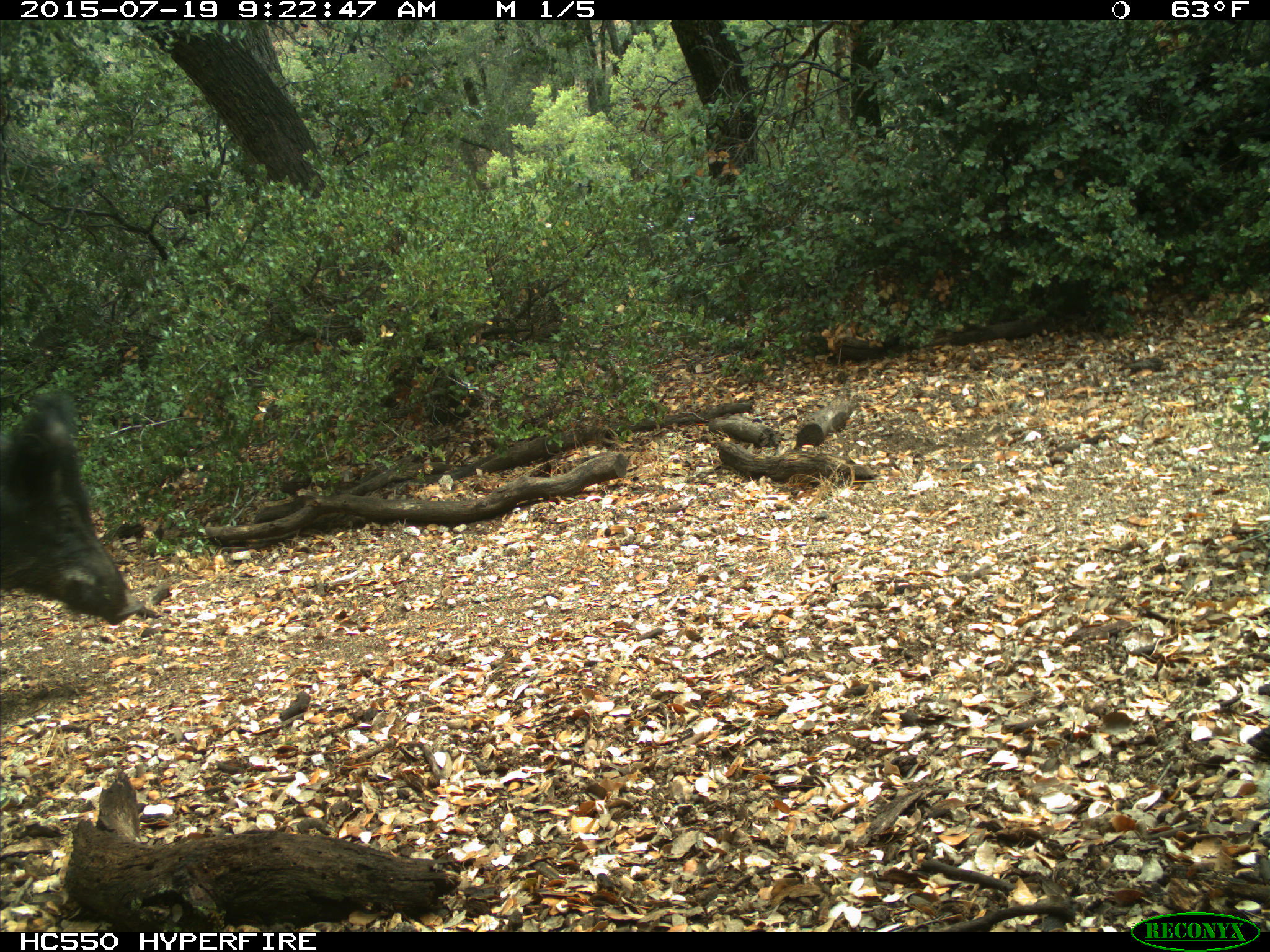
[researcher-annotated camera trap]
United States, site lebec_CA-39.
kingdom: Animalia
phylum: Chordata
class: Mammalia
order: Artiodactyla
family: Suidae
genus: Sus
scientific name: Sus scrofa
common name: wild boar